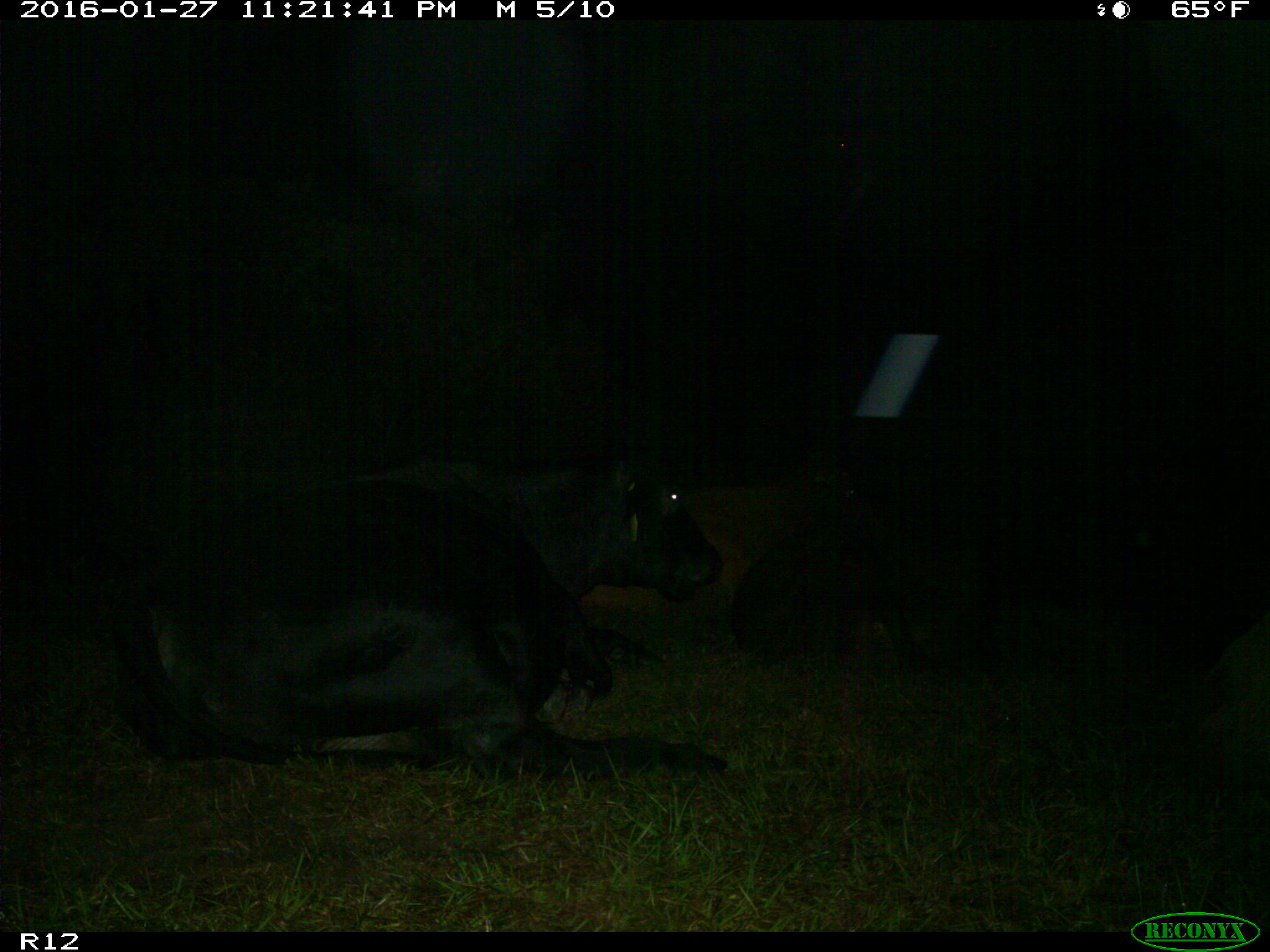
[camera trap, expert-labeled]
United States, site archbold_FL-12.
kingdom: Animalia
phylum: Chordata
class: Mammalia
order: Artiodactyla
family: Bovidae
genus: Bos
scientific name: Bos taurus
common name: domestic cow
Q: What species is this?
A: Bos taurus (domestic cow).